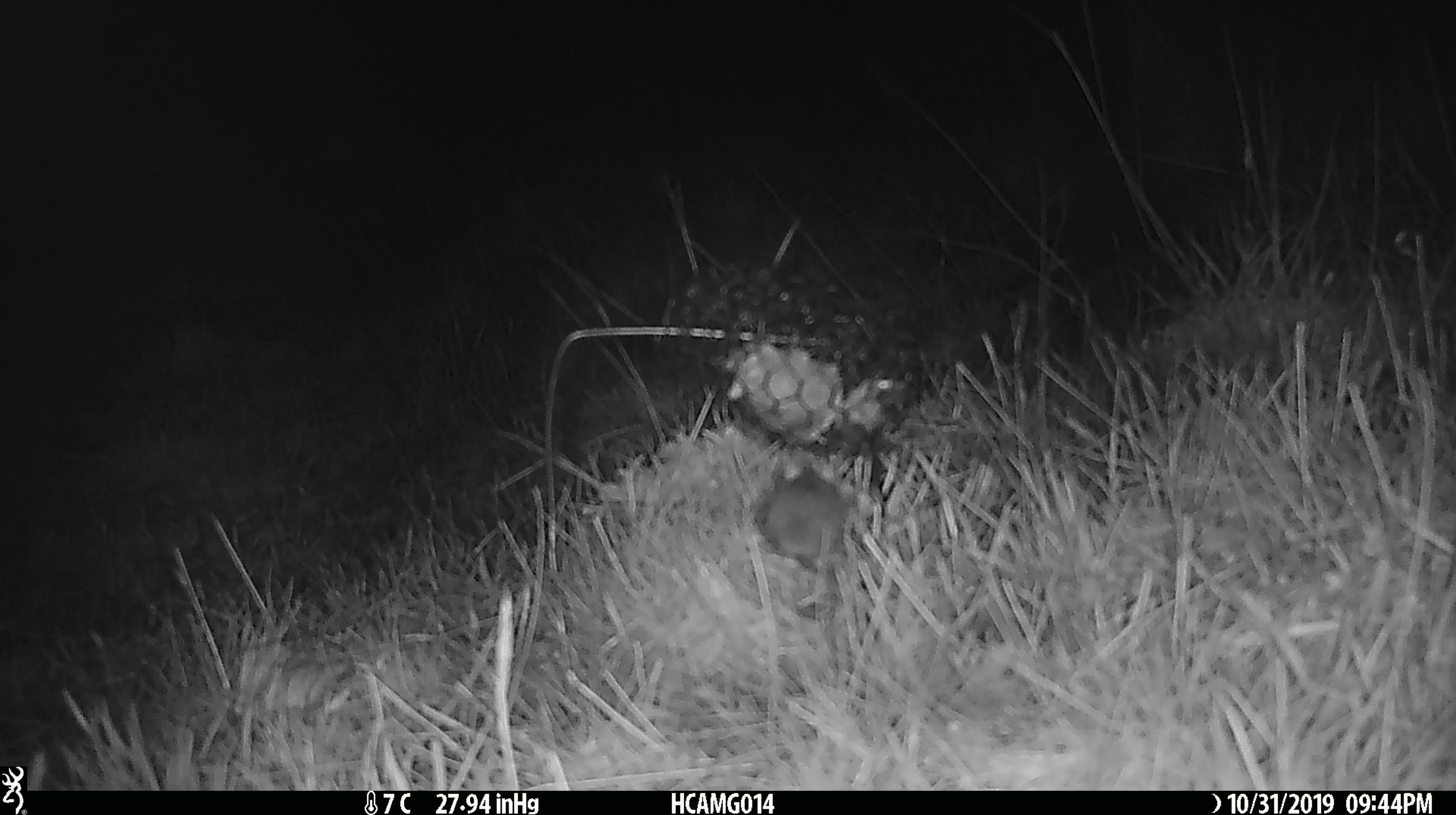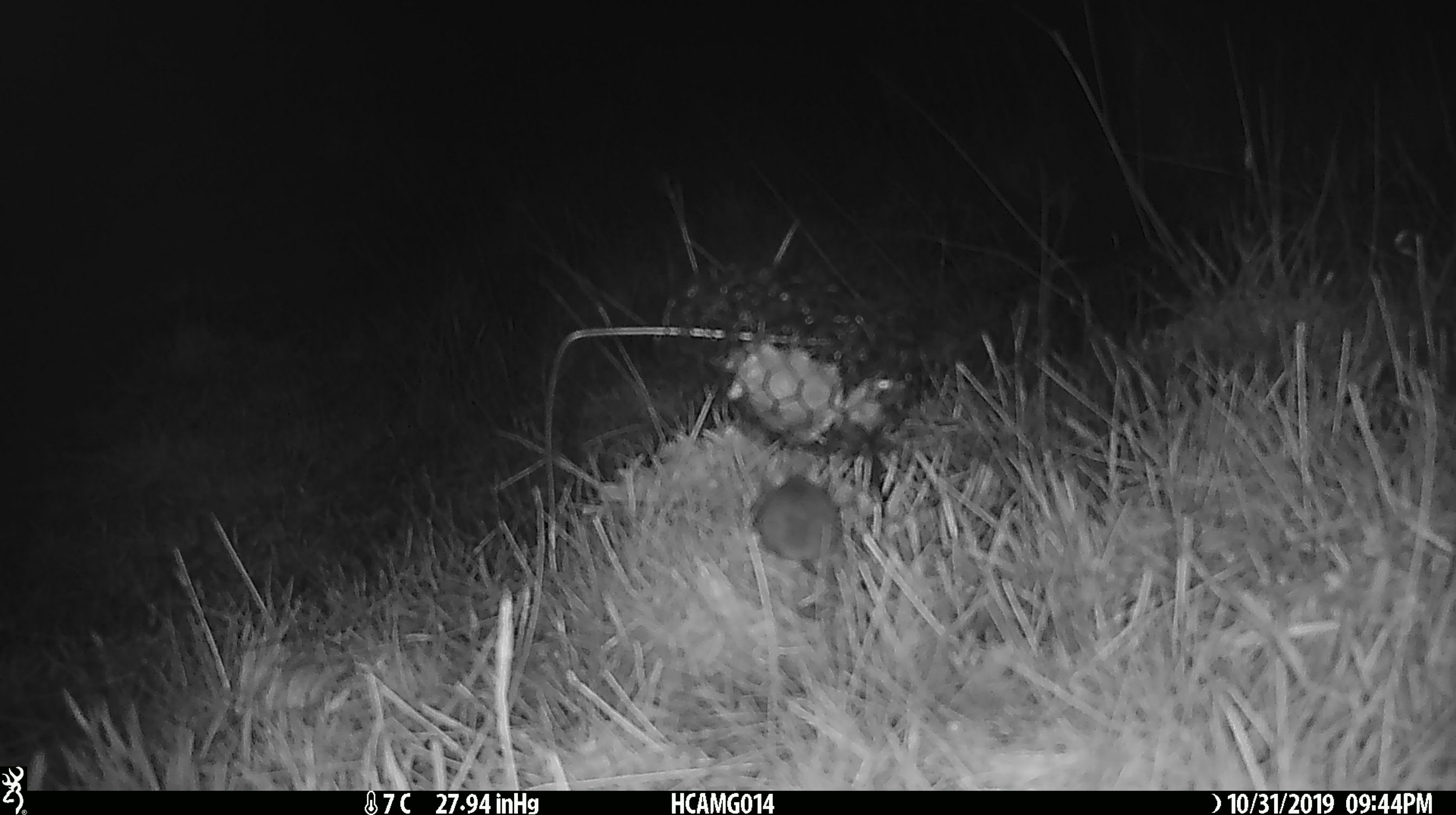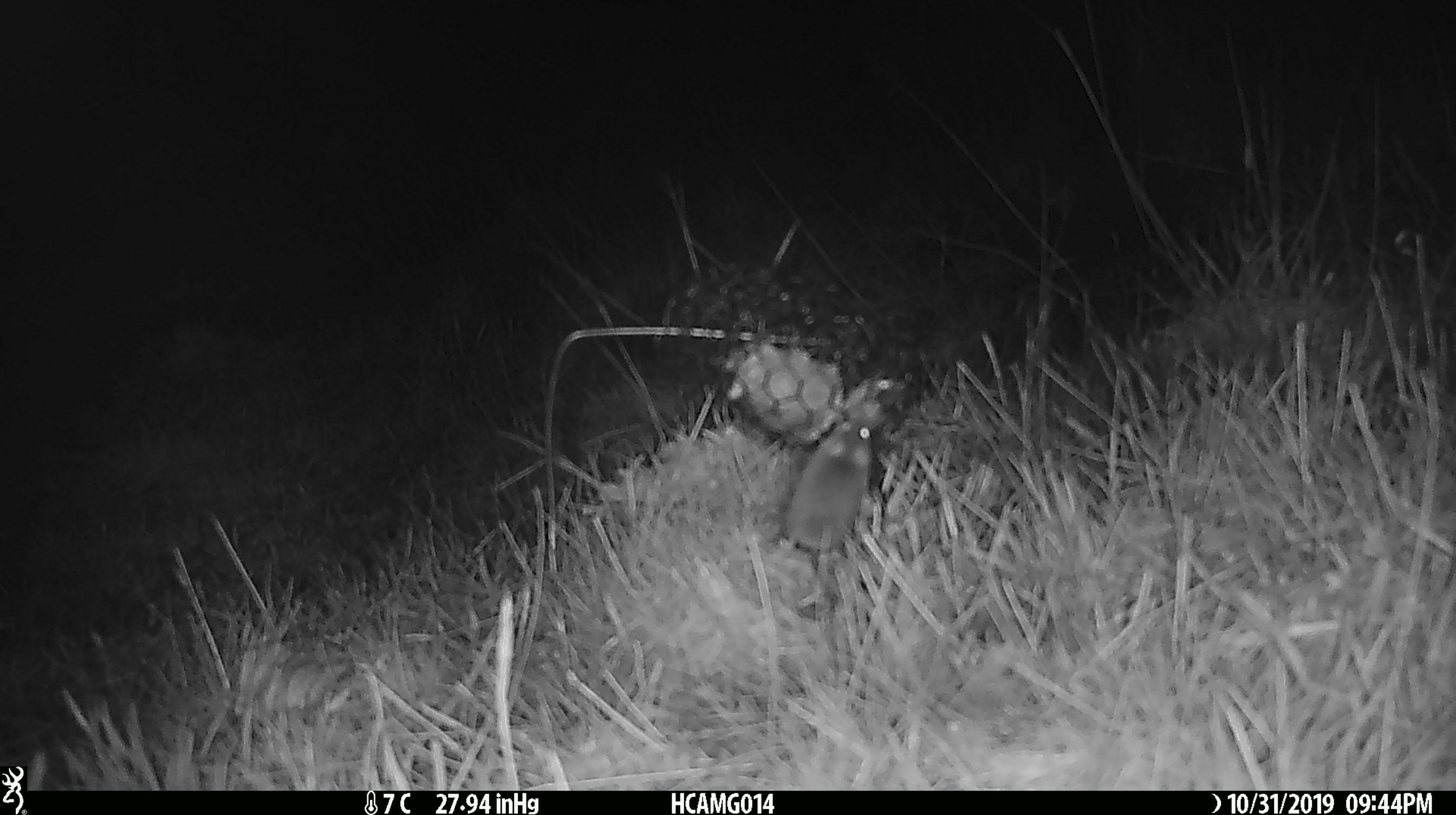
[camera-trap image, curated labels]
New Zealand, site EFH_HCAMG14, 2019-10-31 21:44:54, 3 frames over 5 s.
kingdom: Animalia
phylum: Chordata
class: Mammalia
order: Rodentia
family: Muridae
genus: Mus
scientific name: Mus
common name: mouse